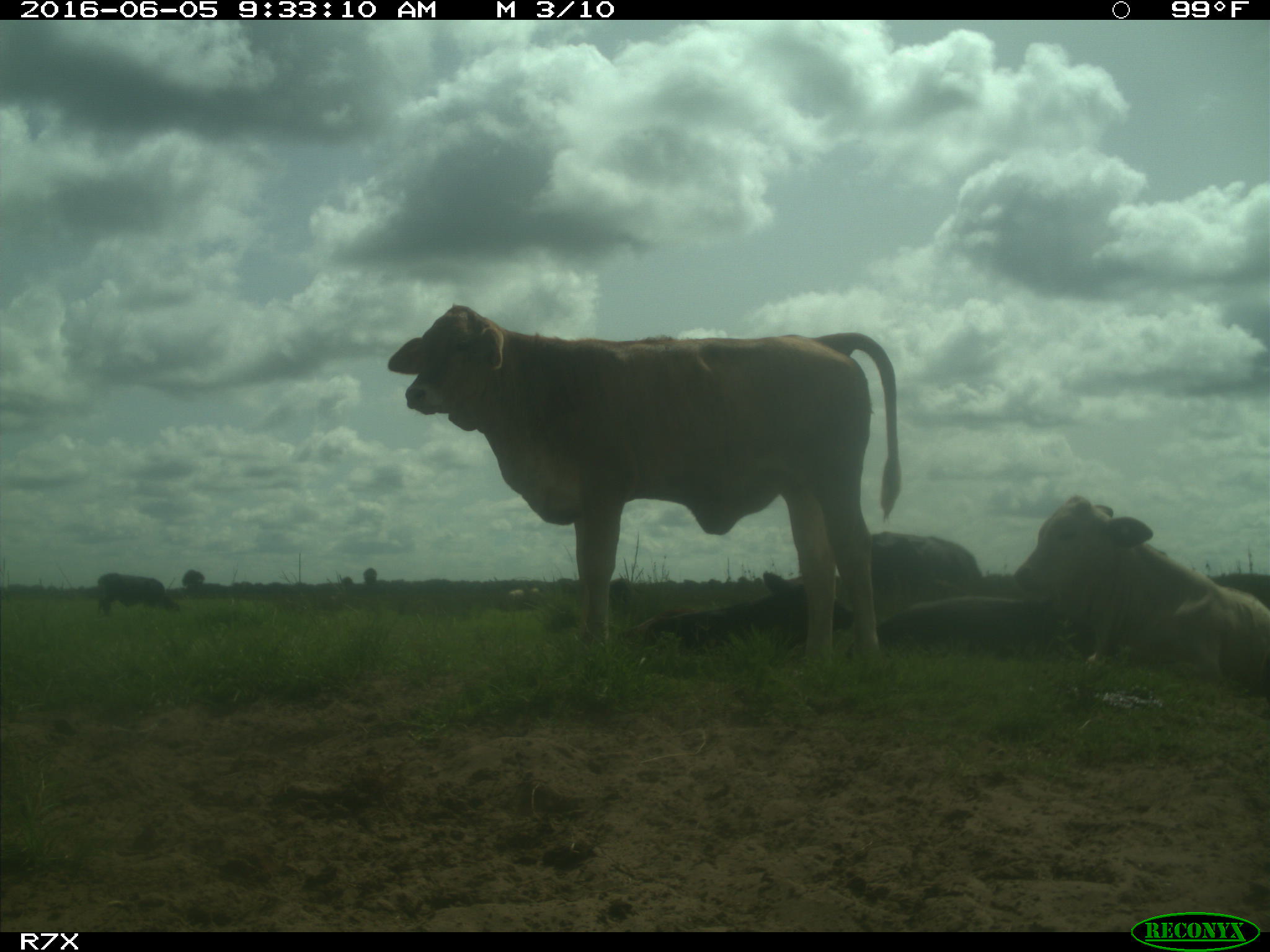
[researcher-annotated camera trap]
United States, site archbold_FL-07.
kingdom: Animalia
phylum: Chordata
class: Mammalia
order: Artiodactyla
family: Bovidae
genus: Bos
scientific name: Bos taurus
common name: domestic cow